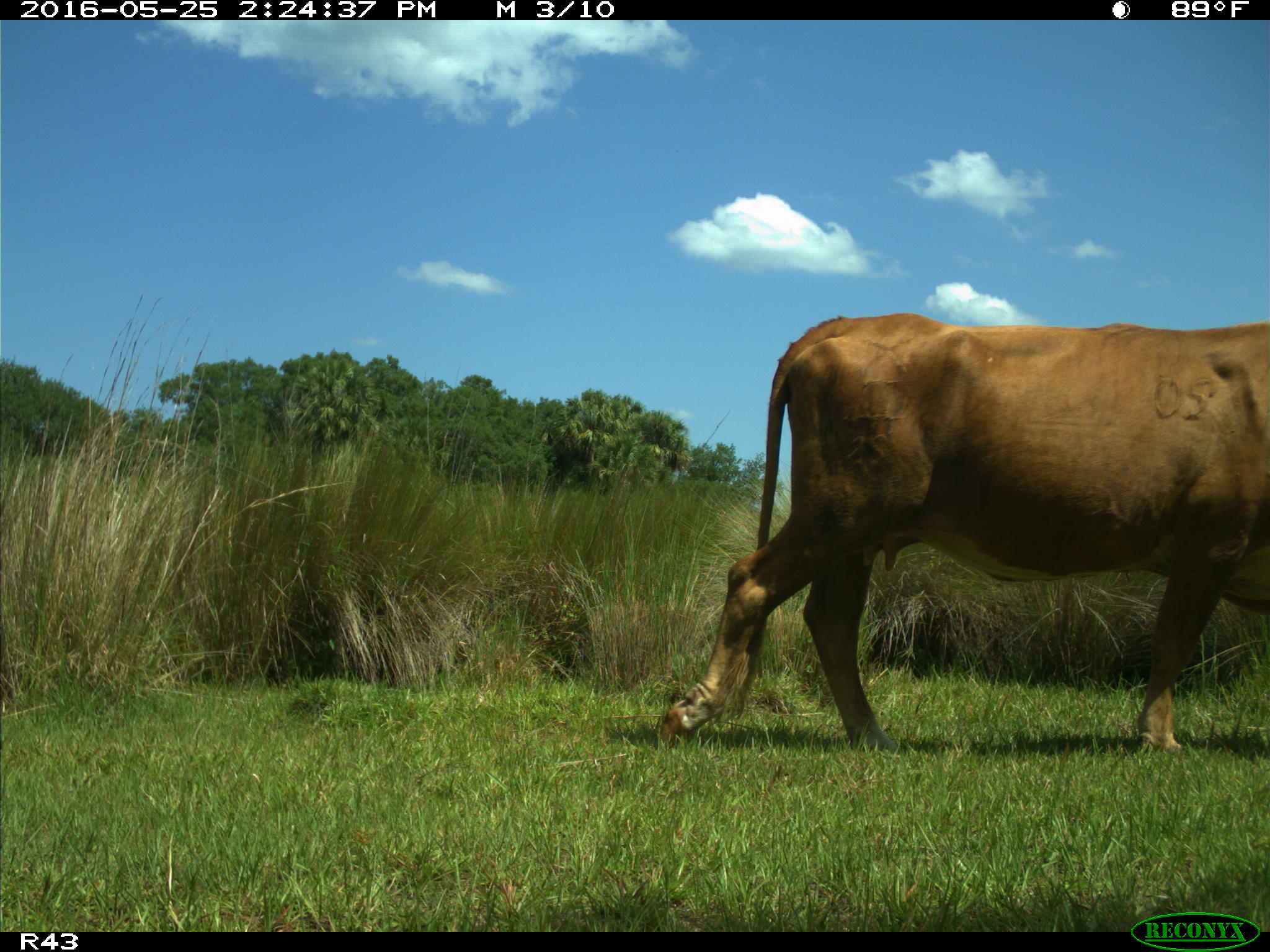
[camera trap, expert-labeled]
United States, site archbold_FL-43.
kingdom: Animalia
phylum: Chordata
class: Mammalia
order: Artiodactyla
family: Bovidae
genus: Bos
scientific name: Bos taurus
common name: domestic cow